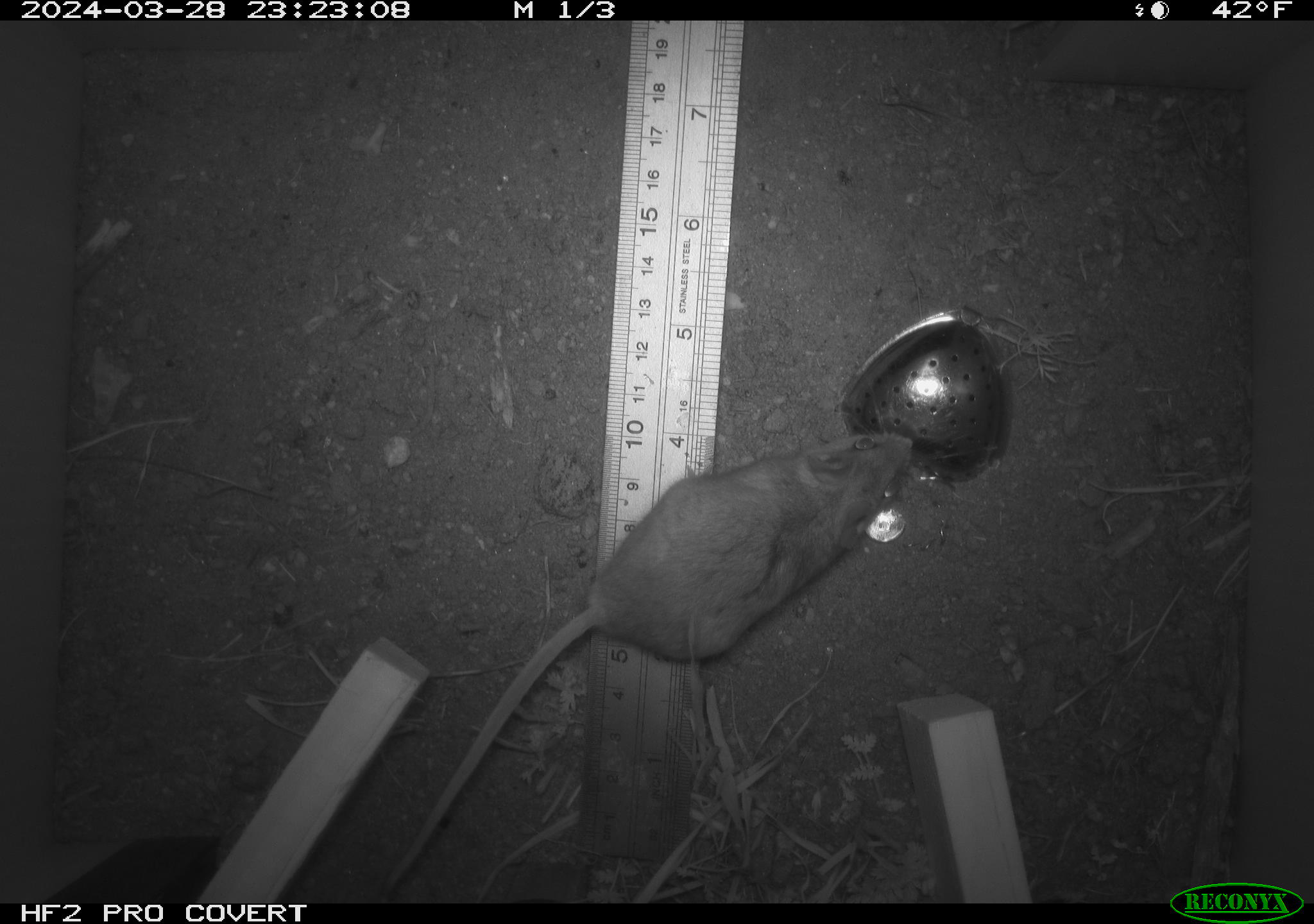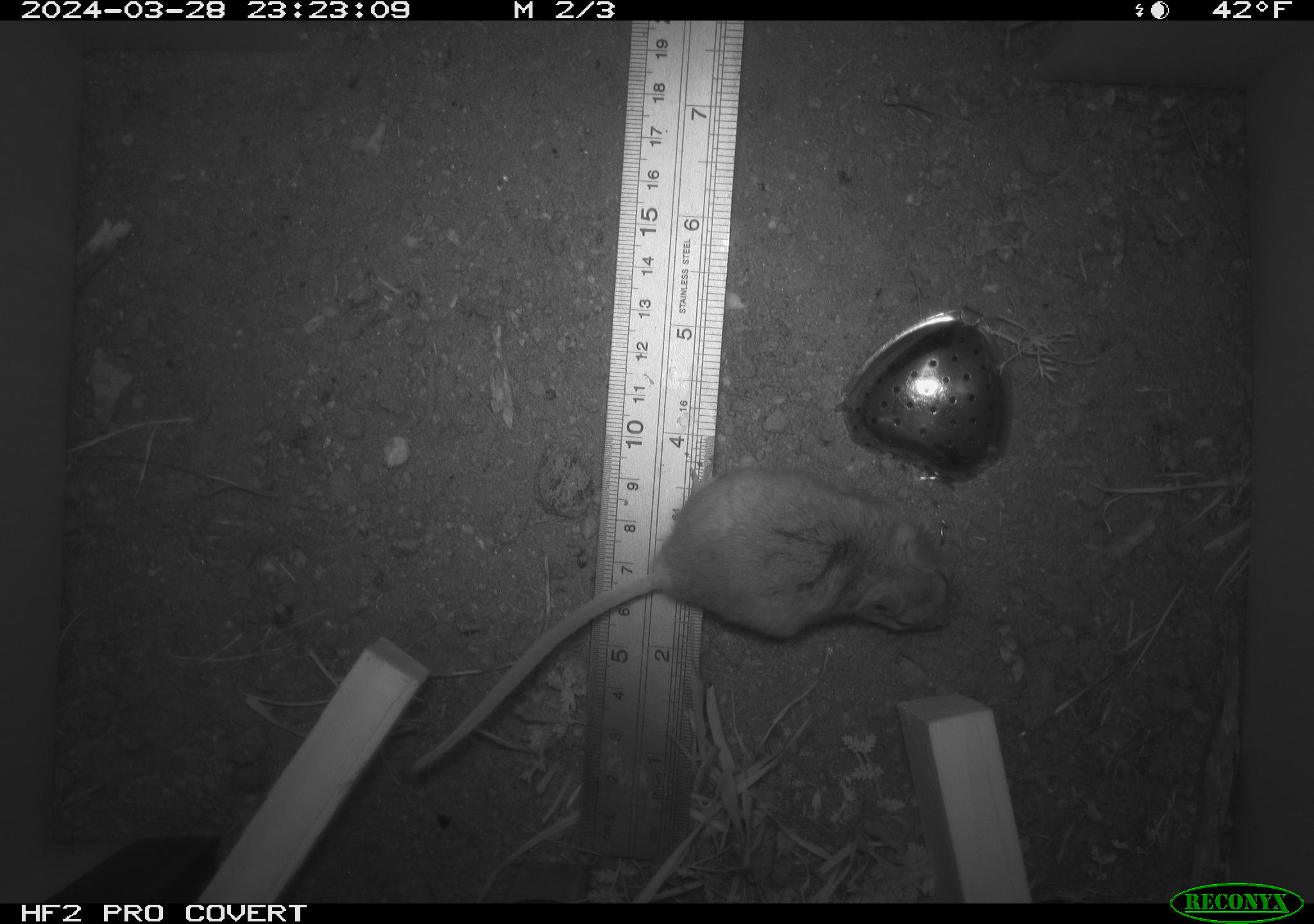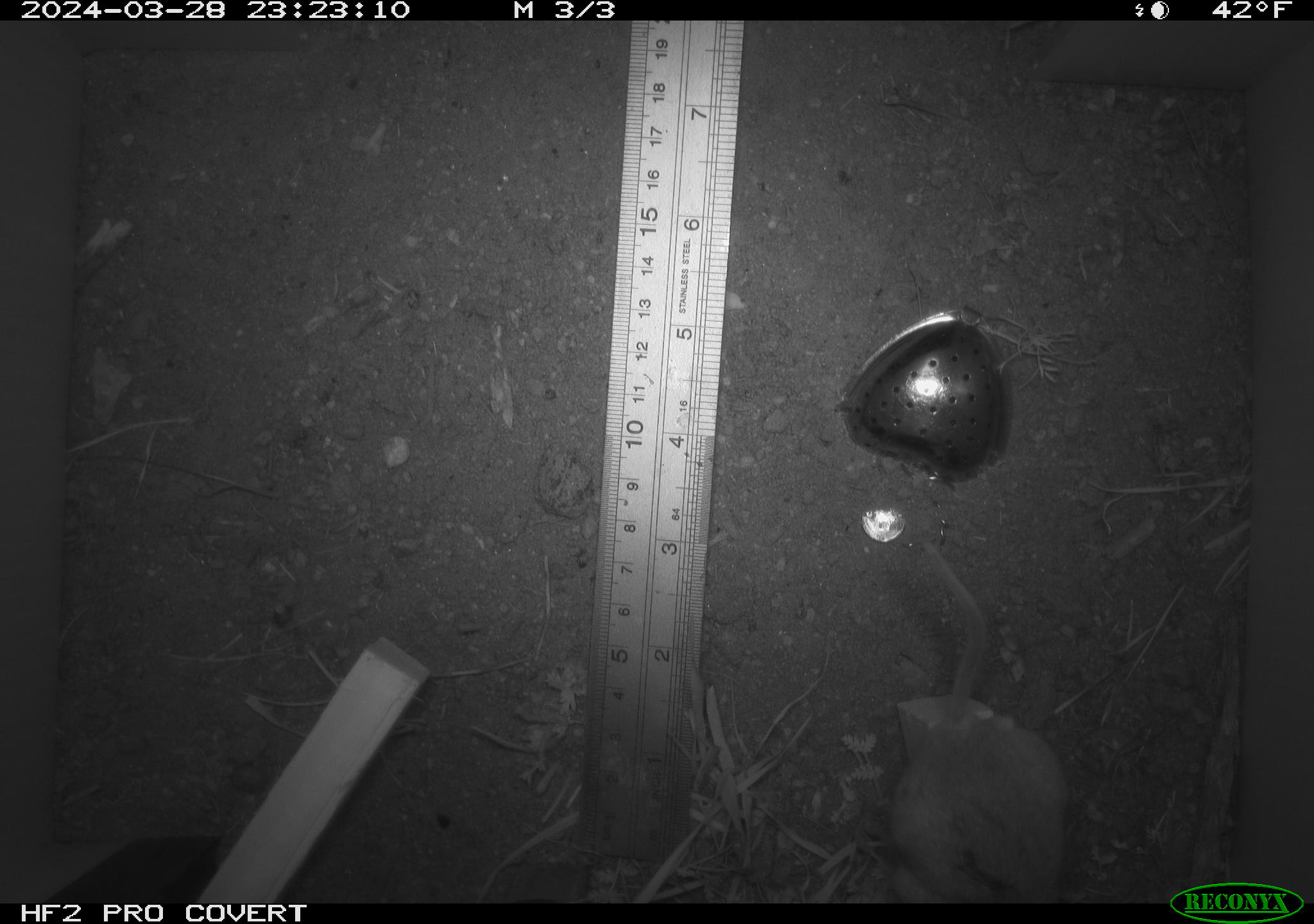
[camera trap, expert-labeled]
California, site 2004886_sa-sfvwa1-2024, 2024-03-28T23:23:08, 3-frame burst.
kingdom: Animalia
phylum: Chordata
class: Mammalia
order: Rodentia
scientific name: Rodentia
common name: mouse species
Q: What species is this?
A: Mouse species (Rodentia).